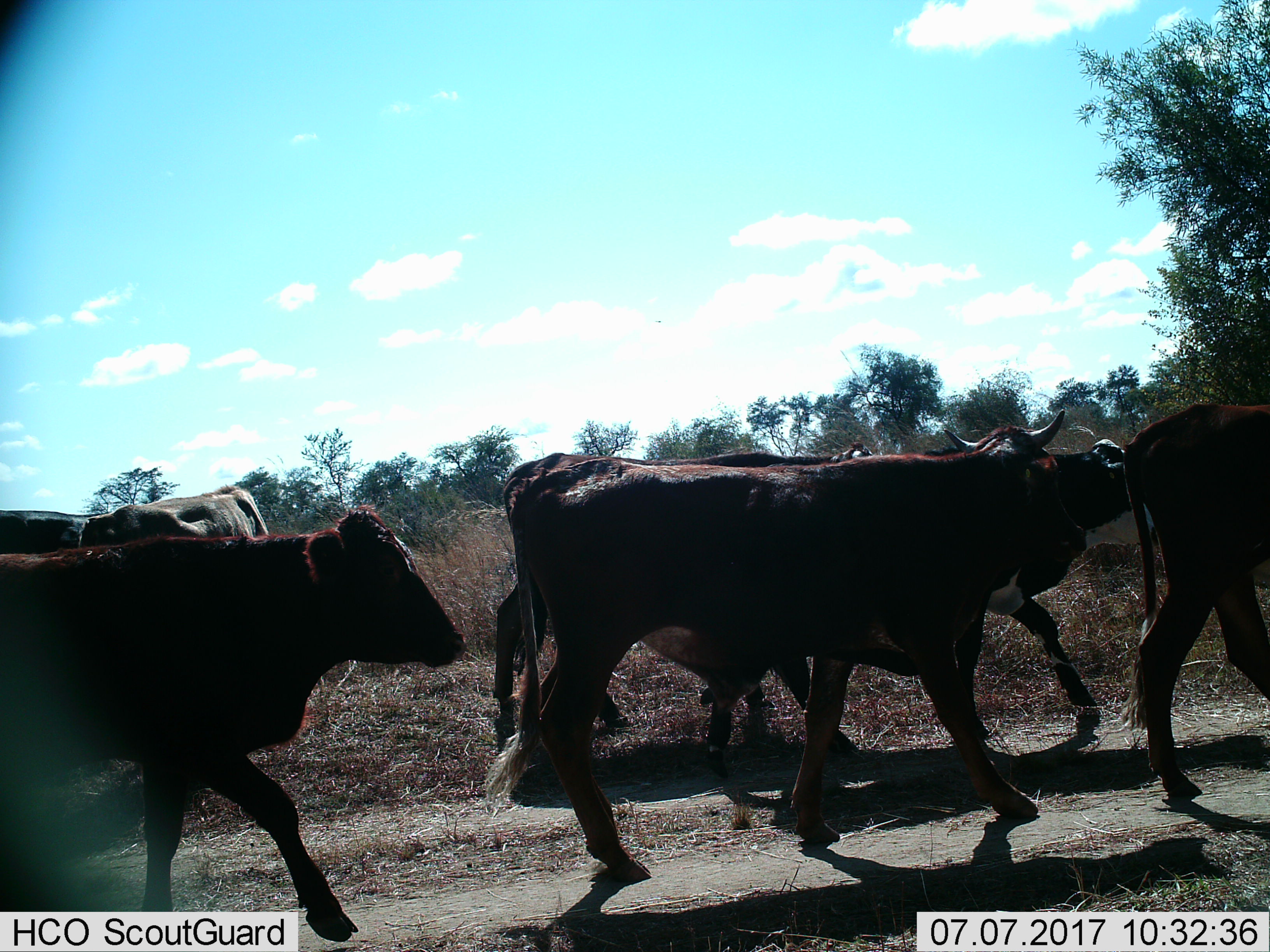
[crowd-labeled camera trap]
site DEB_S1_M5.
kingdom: Animalia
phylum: Chordata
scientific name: Vertebrata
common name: domestic animal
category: domesticanimal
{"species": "domesticanimal (domestic animal) (Vertebrata)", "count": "7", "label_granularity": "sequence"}